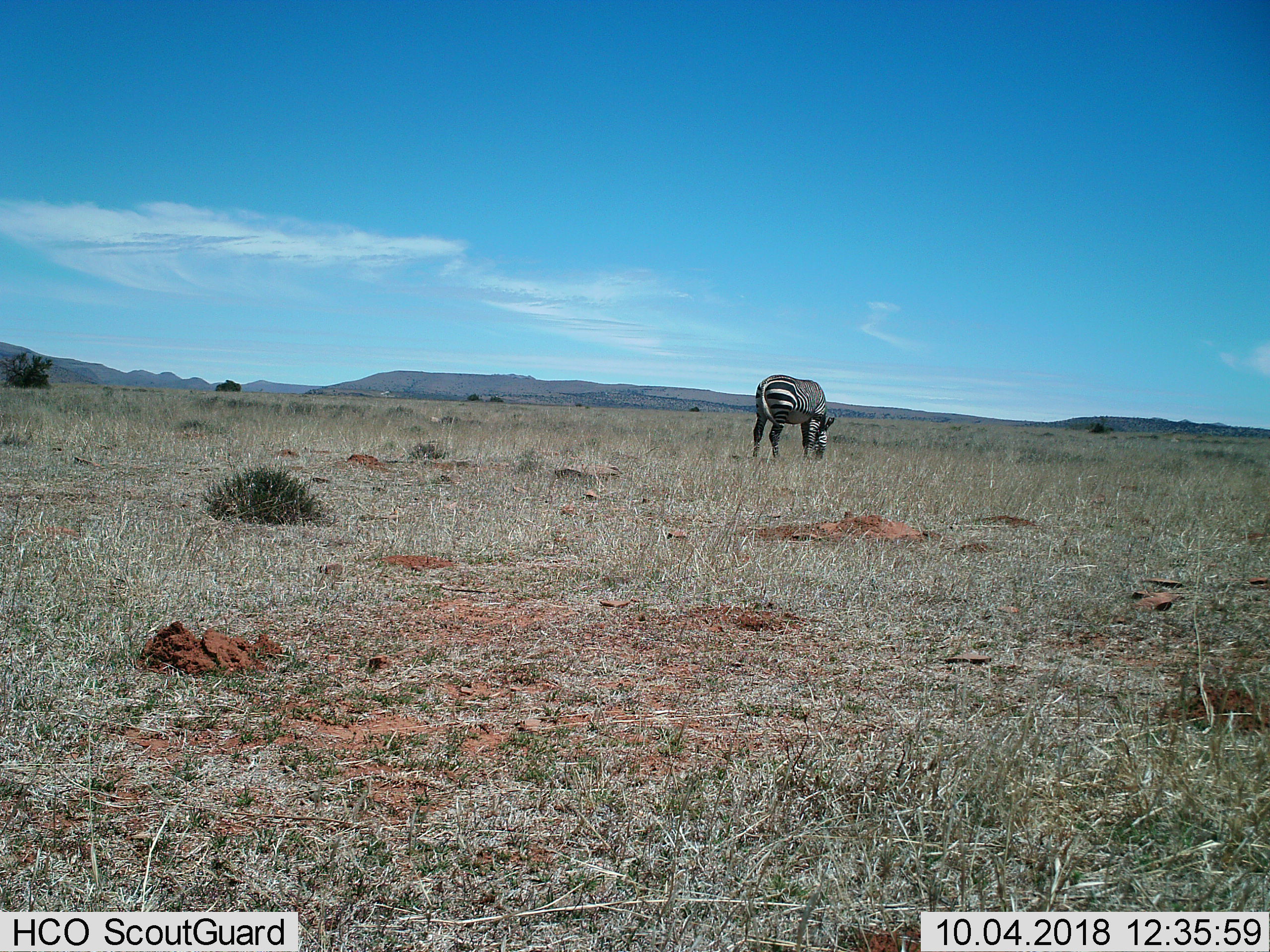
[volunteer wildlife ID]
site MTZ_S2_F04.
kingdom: Animalia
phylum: Chordata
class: Mammalia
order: Perissodactyla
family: Equidae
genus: Equus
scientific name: Equus zebra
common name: mountain zebra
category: zebramountain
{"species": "zebramountain (mountain zebra) (Equus zebra)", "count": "1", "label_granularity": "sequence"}